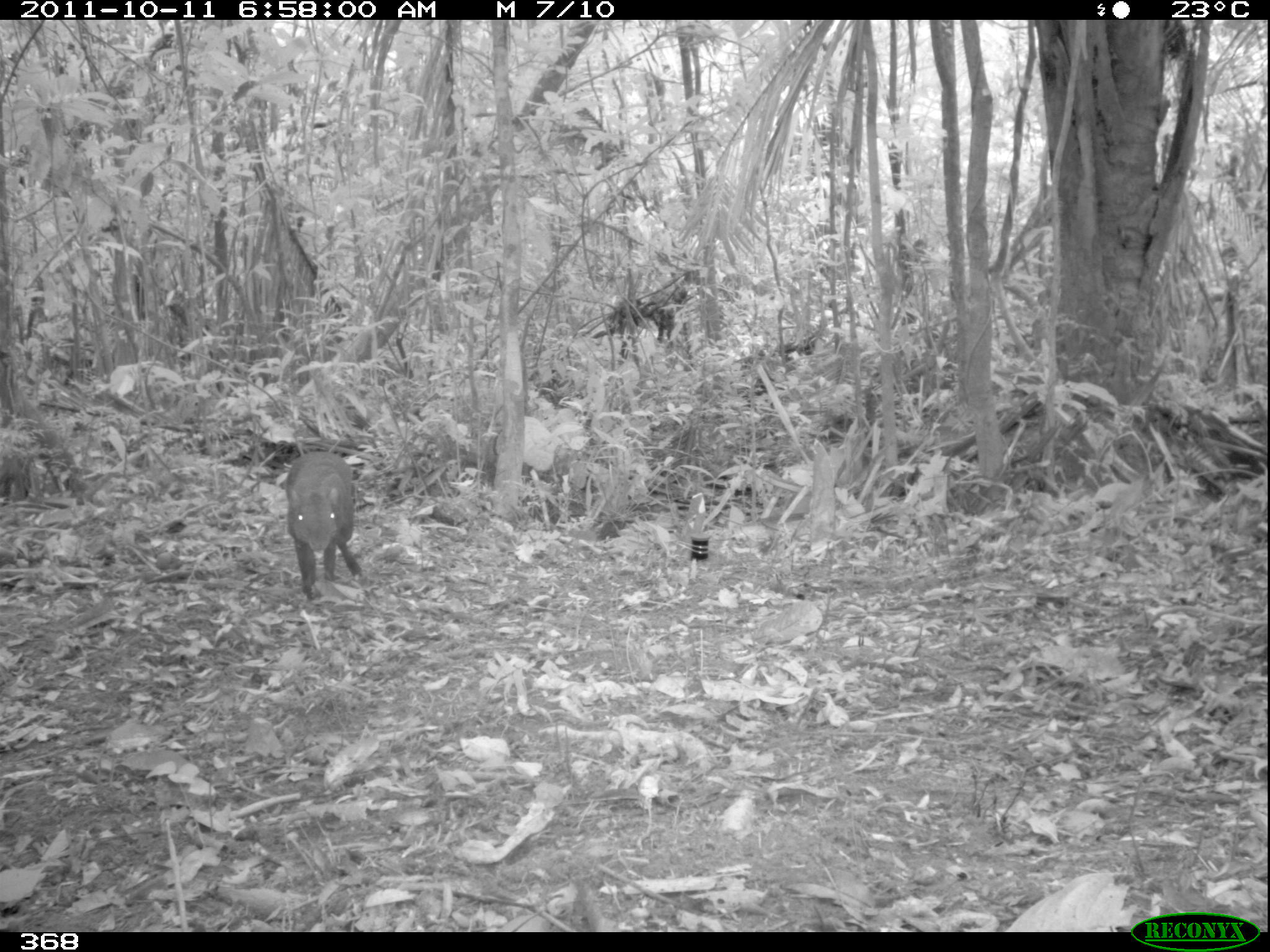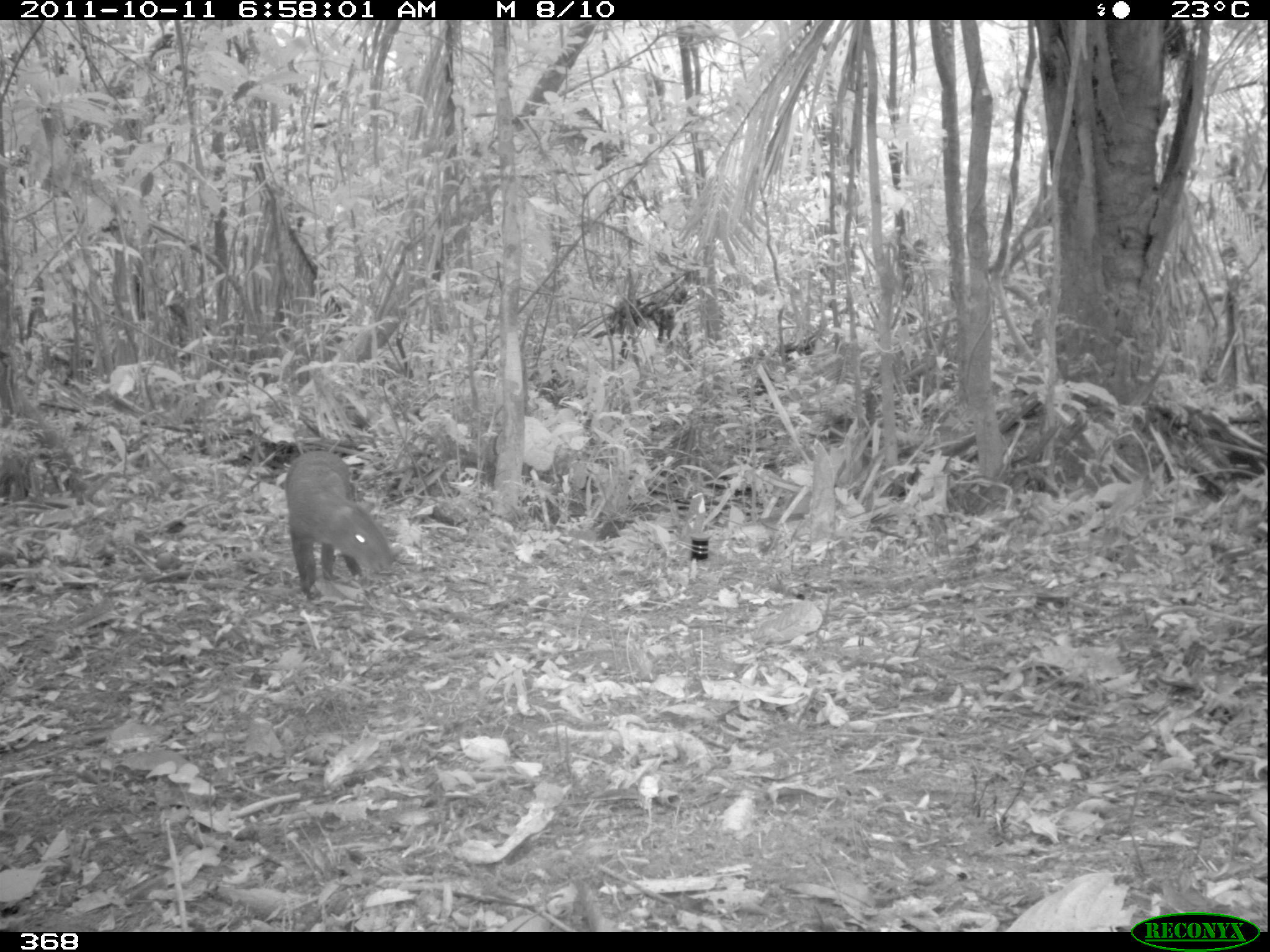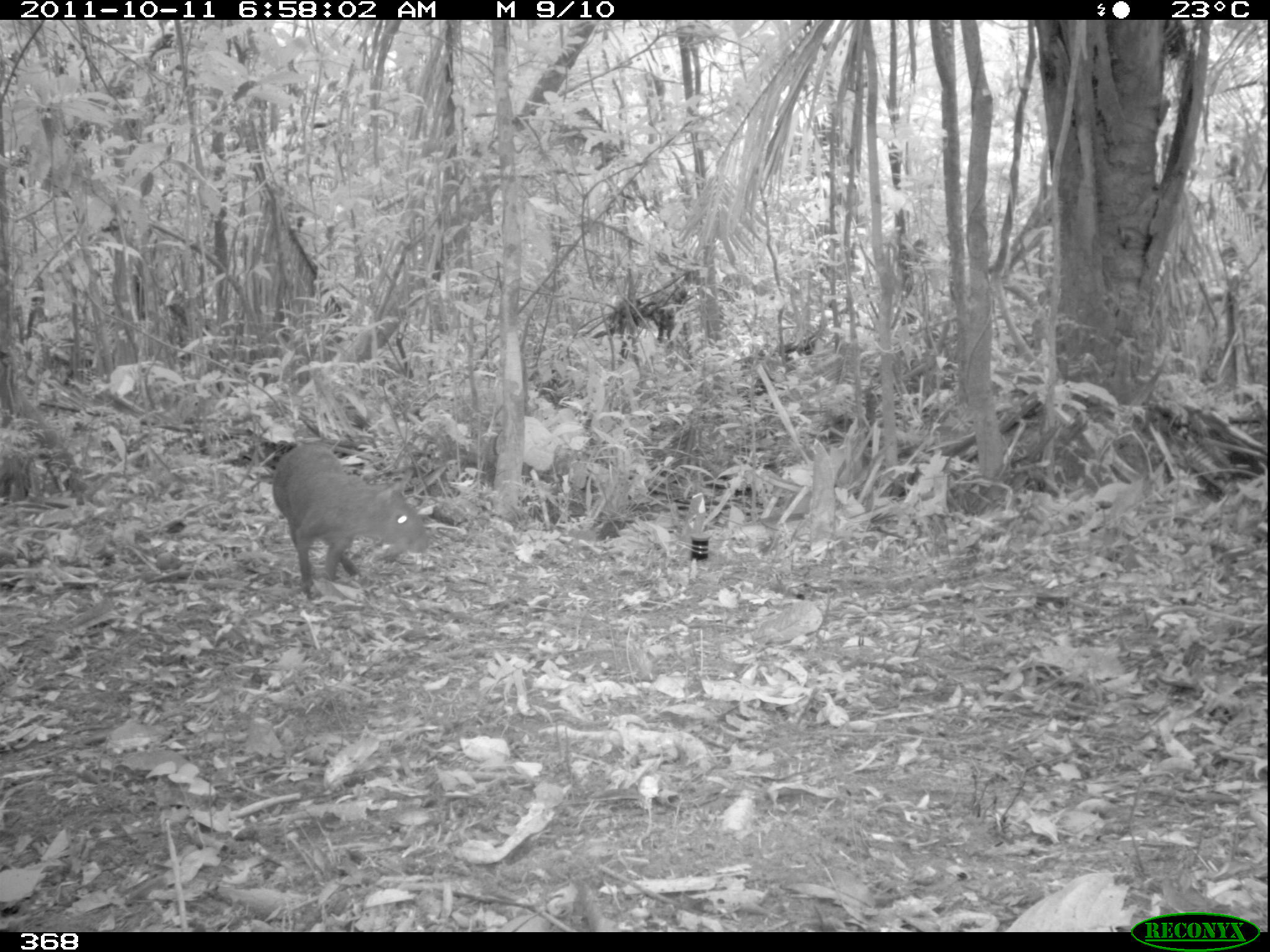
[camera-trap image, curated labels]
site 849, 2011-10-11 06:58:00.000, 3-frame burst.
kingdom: Animalia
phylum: Chordata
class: Mammalia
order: Rodentia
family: Dasyproctidae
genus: Dasyprocta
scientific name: Dasyprocta punctata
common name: central american agouti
Dasyprocta punctata (central american agouti).